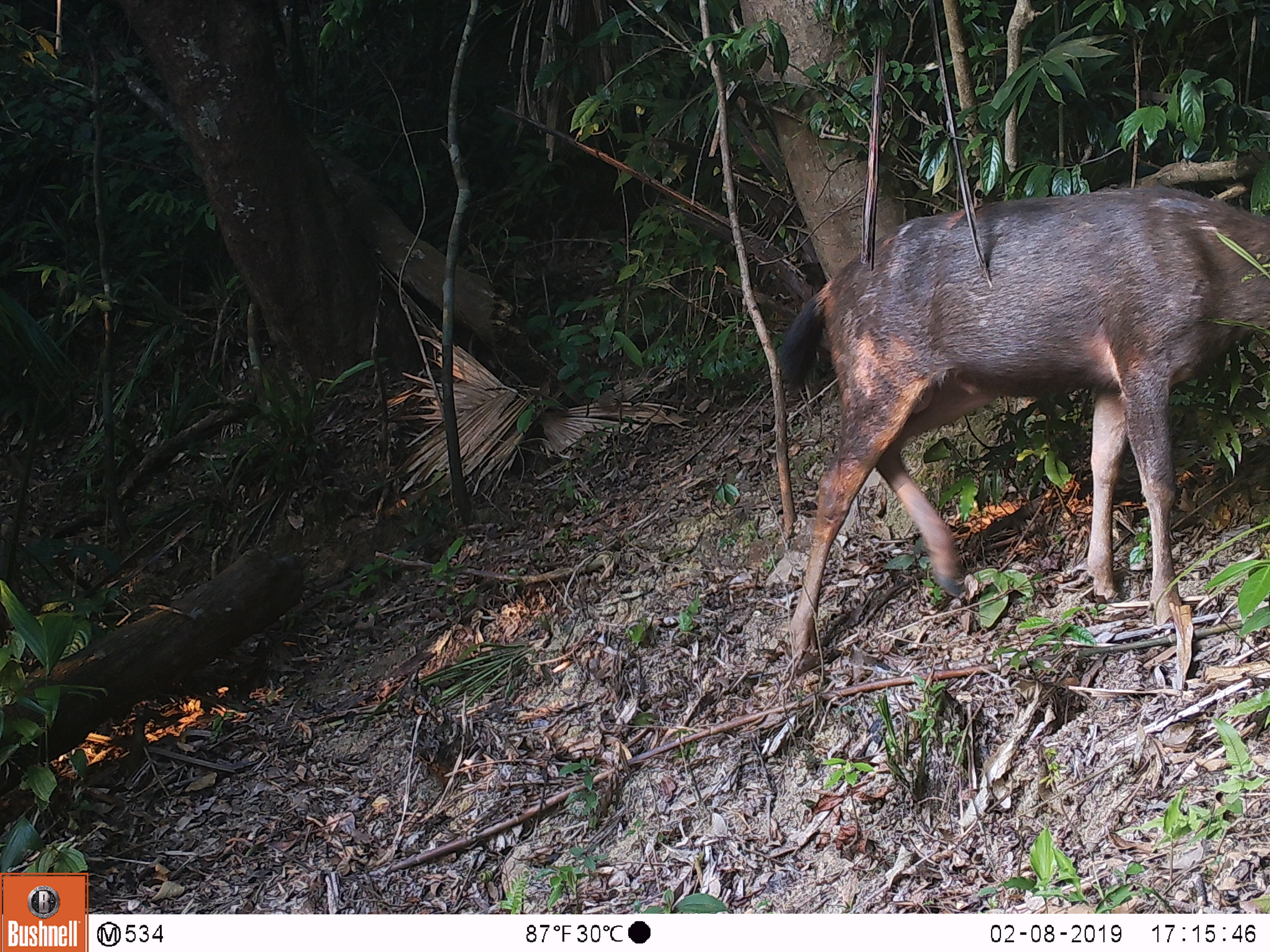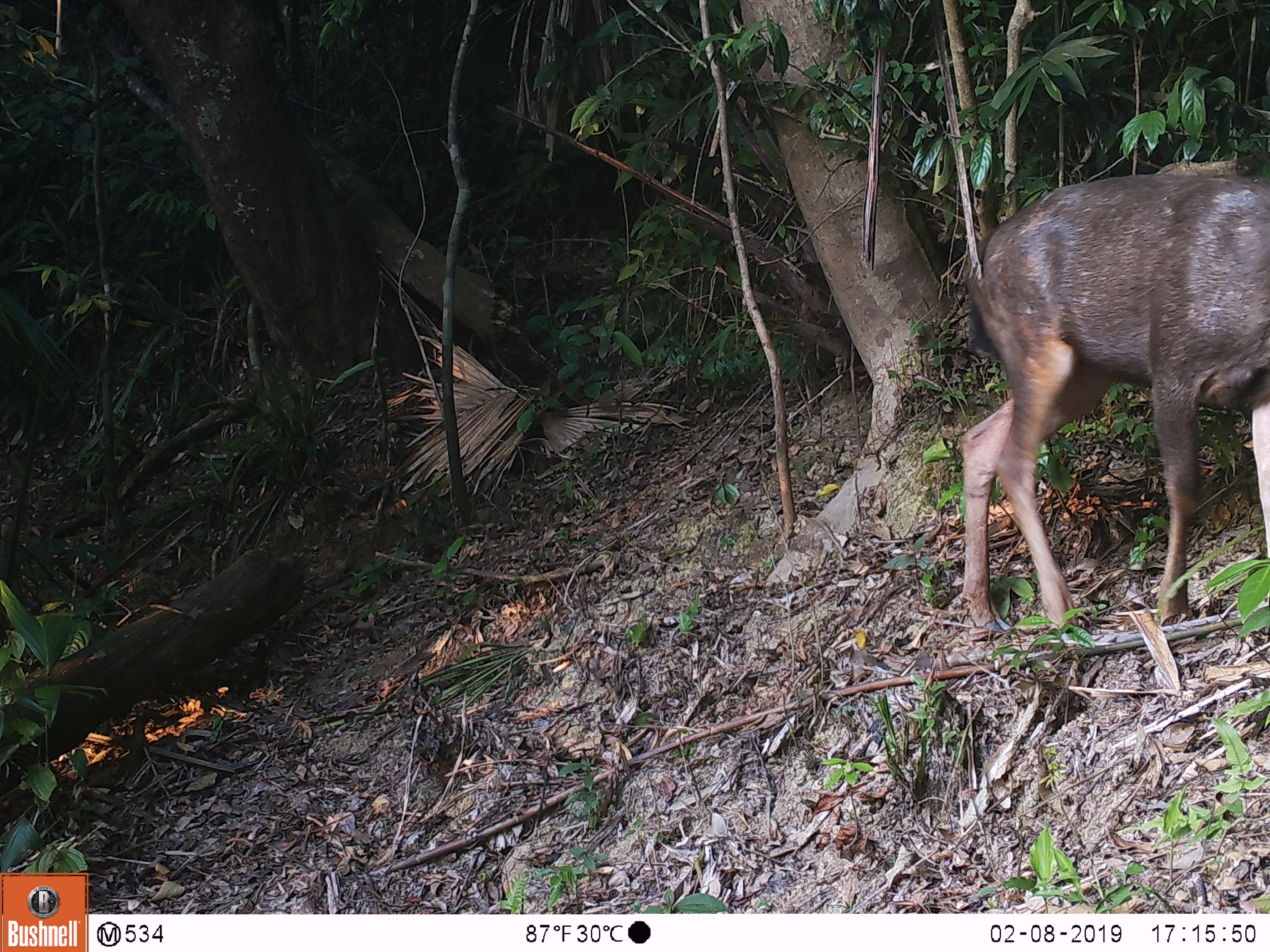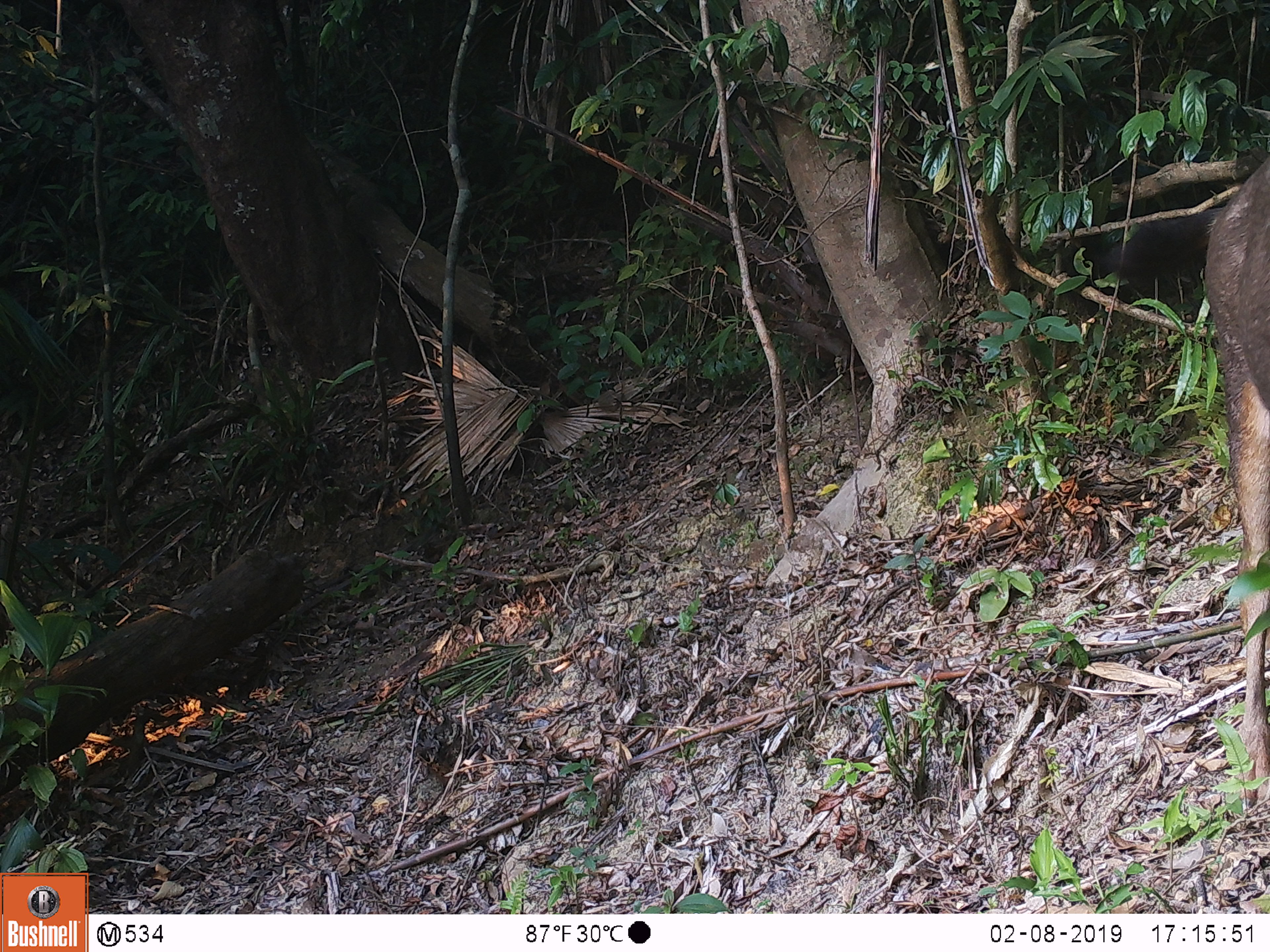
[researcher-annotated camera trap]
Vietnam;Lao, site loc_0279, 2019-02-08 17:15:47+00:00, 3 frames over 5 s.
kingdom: Animalia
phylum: Chordata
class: Mammalia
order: Artiodactyla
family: Cervidae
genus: Rusa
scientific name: Rusa unicolor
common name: sambar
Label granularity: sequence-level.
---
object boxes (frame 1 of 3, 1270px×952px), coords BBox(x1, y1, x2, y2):
sambar: BBox(773, 177, 1270, 657)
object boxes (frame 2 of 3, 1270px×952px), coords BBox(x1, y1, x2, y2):
sambar: BBox(958, 170, 1270, 632)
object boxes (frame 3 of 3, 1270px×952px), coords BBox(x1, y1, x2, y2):
sambar: BBox(1103, 147, 1270, 809)